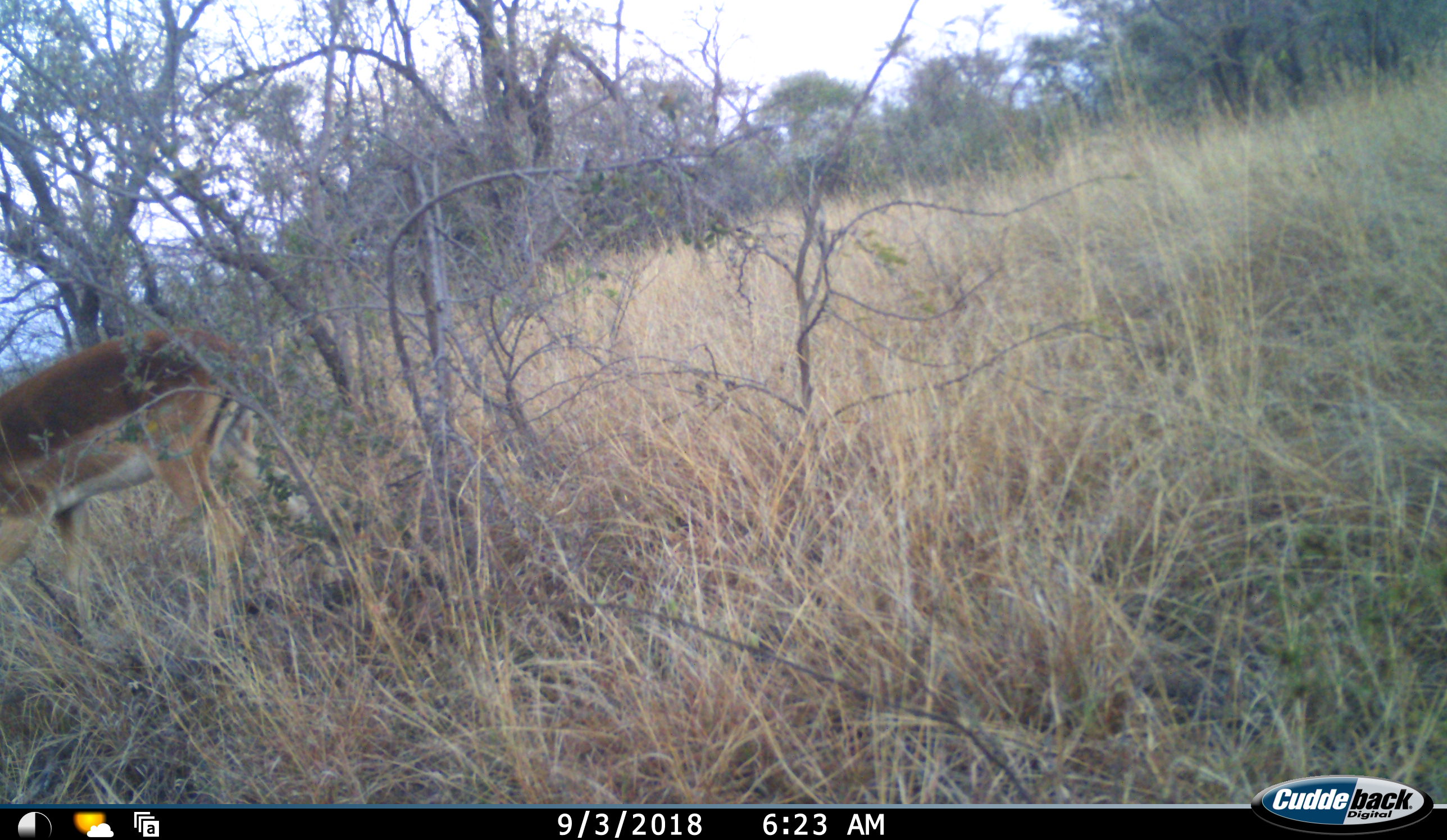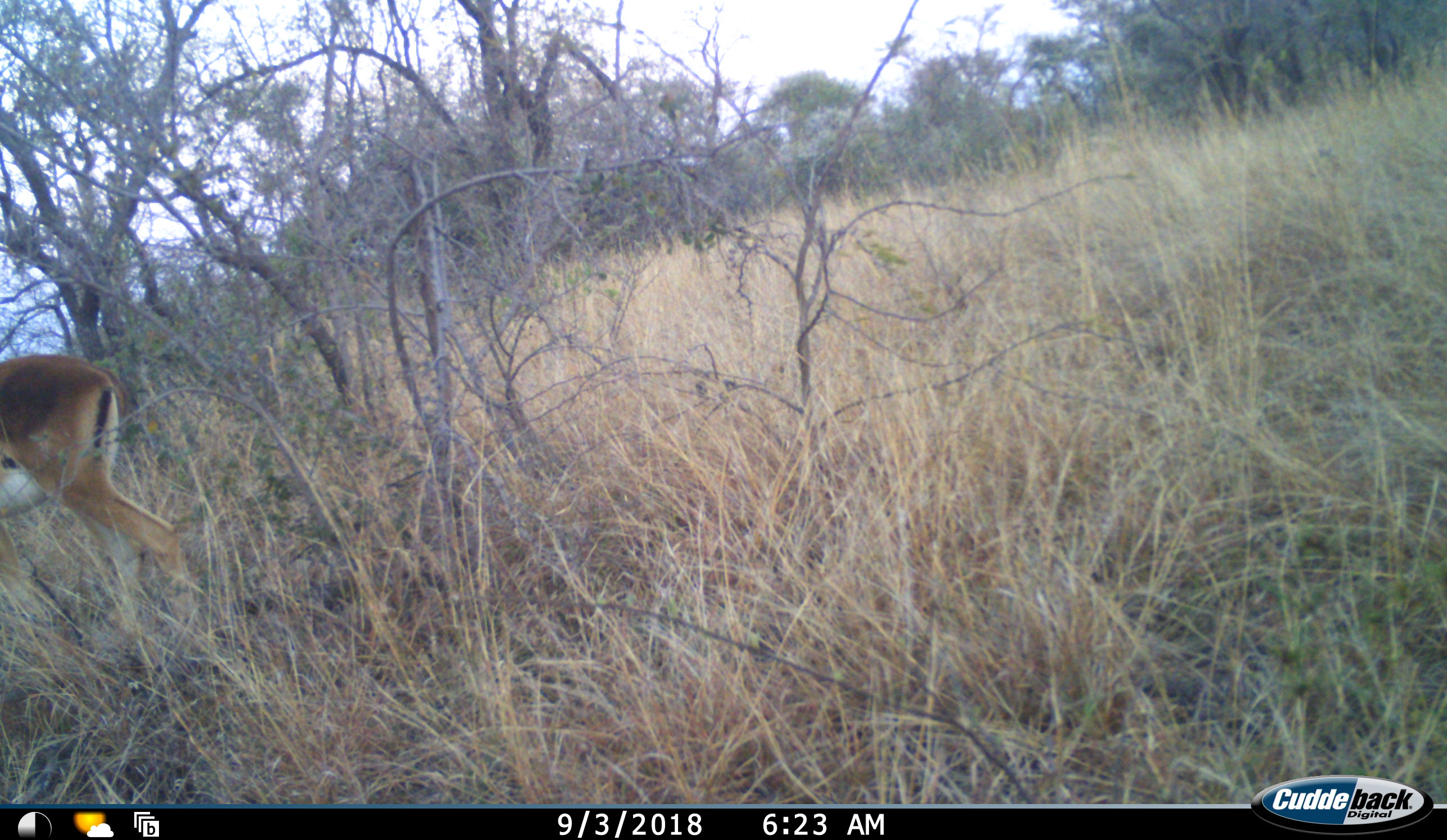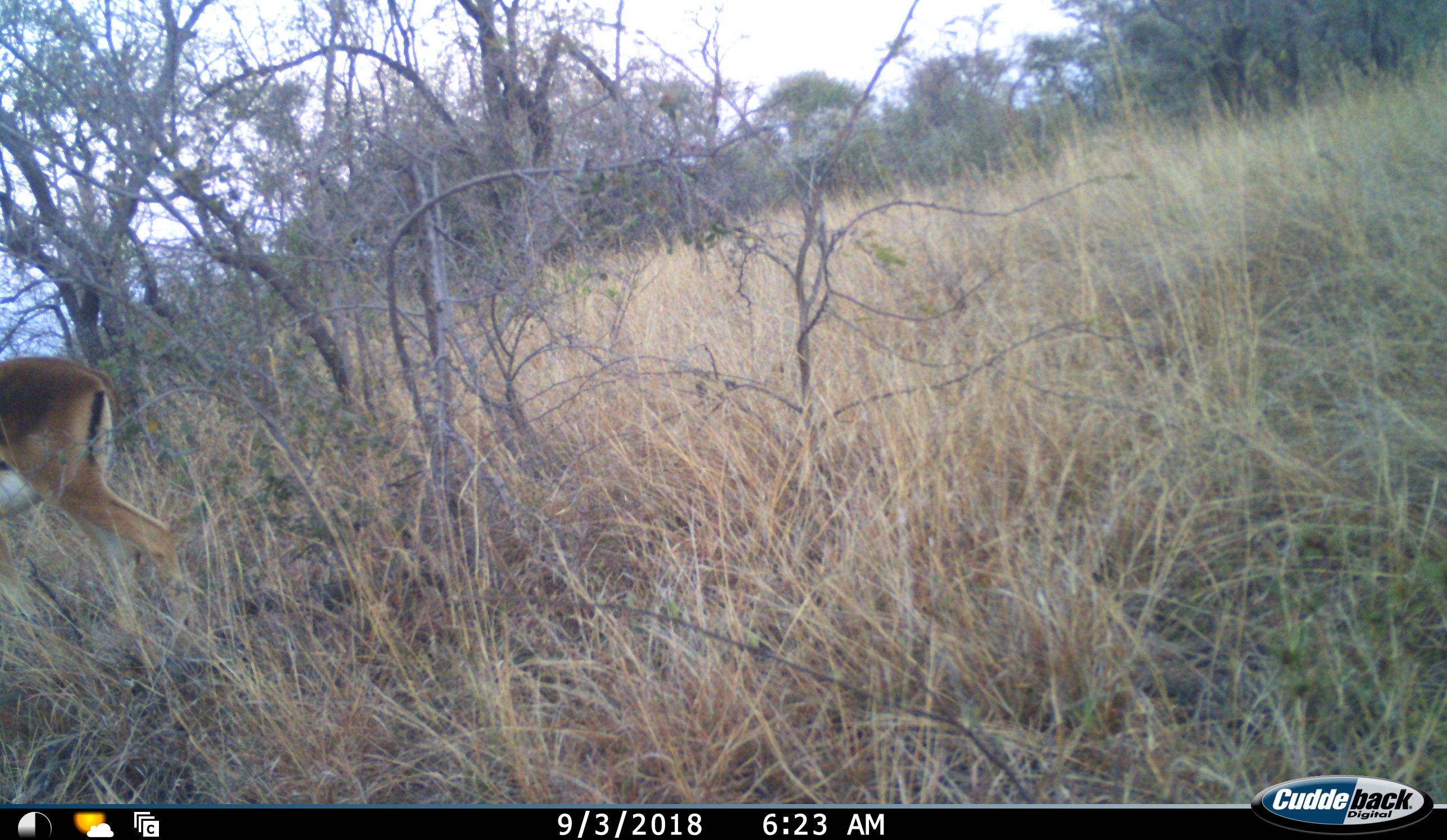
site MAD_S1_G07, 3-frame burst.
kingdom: Animalia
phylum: Chordata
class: Mammalia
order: Artiodactyla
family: Bovidae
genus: Aepyceros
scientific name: Aepyceros melampus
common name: impala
Impala (Aepyceros melampus), count 1. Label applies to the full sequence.